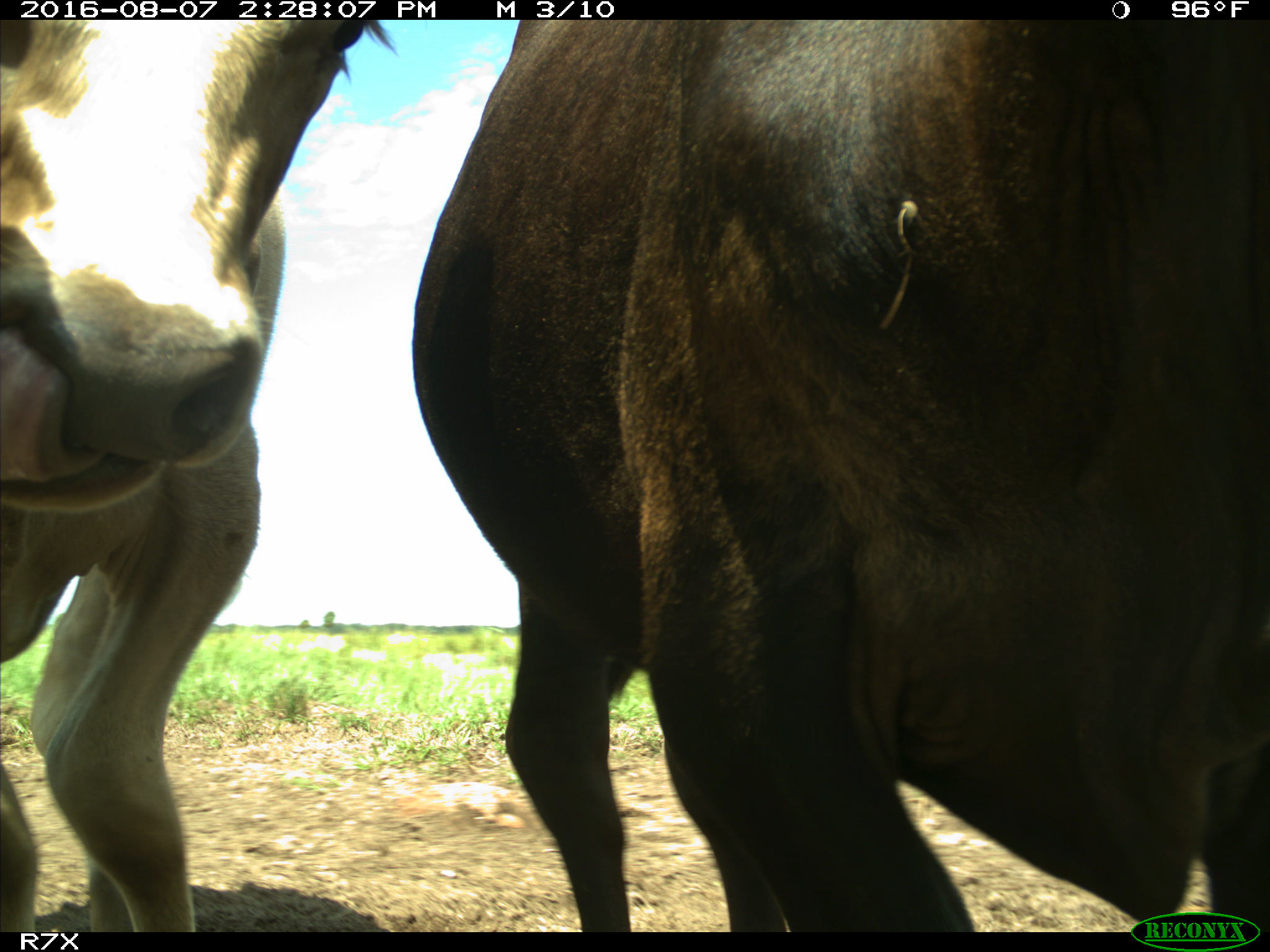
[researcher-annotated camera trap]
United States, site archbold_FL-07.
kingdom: Animalia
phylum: Chordata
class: Mammalia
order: Artiodactyla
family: Bovidae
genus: Bos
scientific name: Bos taurus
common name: domestic cow